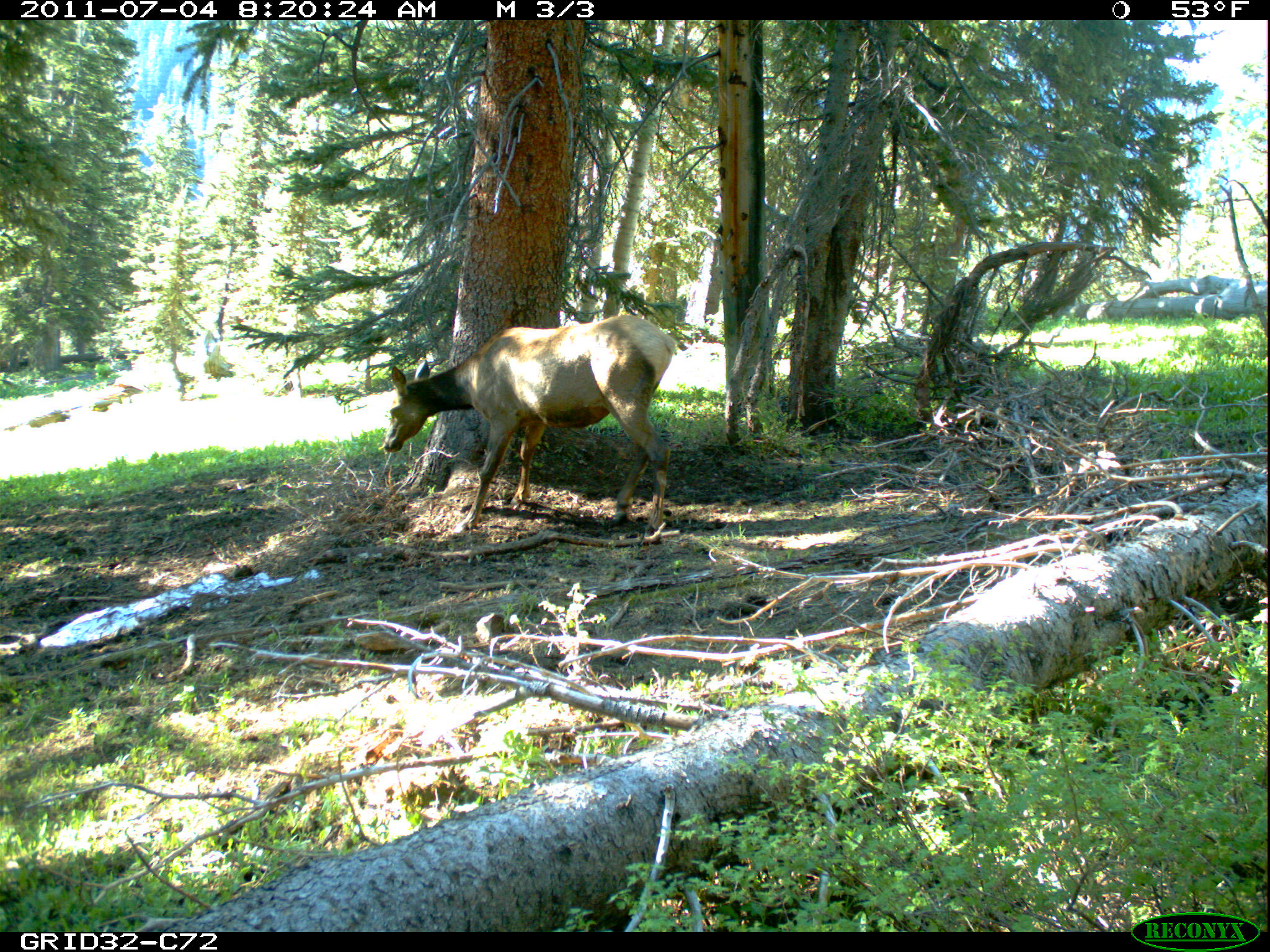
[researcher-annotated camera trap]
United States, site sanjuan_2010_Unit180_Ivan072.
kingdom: Animalia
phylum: Chordata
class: Mammalia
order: Artiodactyla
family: Cervidae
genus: Cervus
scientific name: Cervus elaphus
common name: red deer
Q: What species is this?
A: Cervus elaphus (red deer).